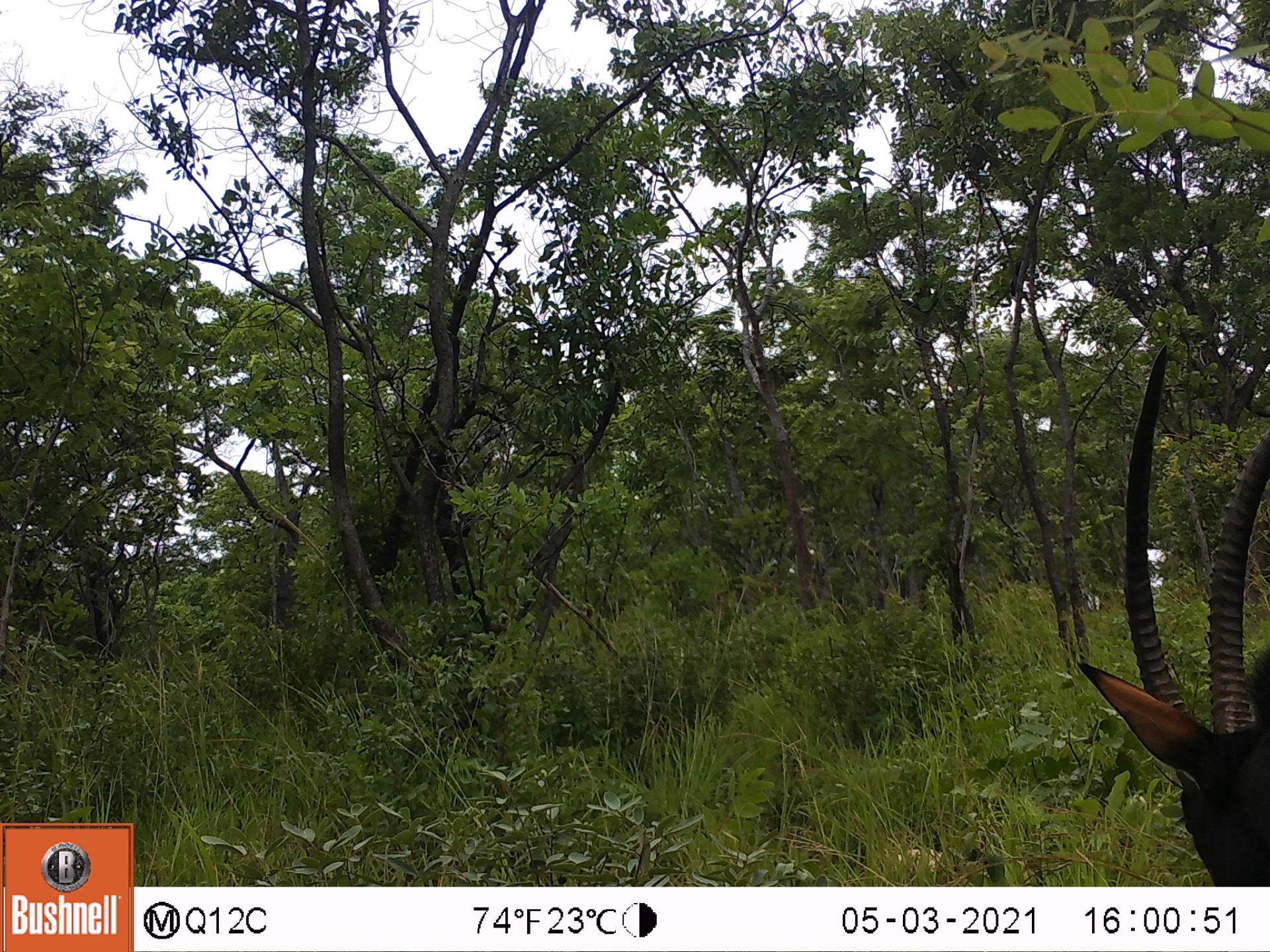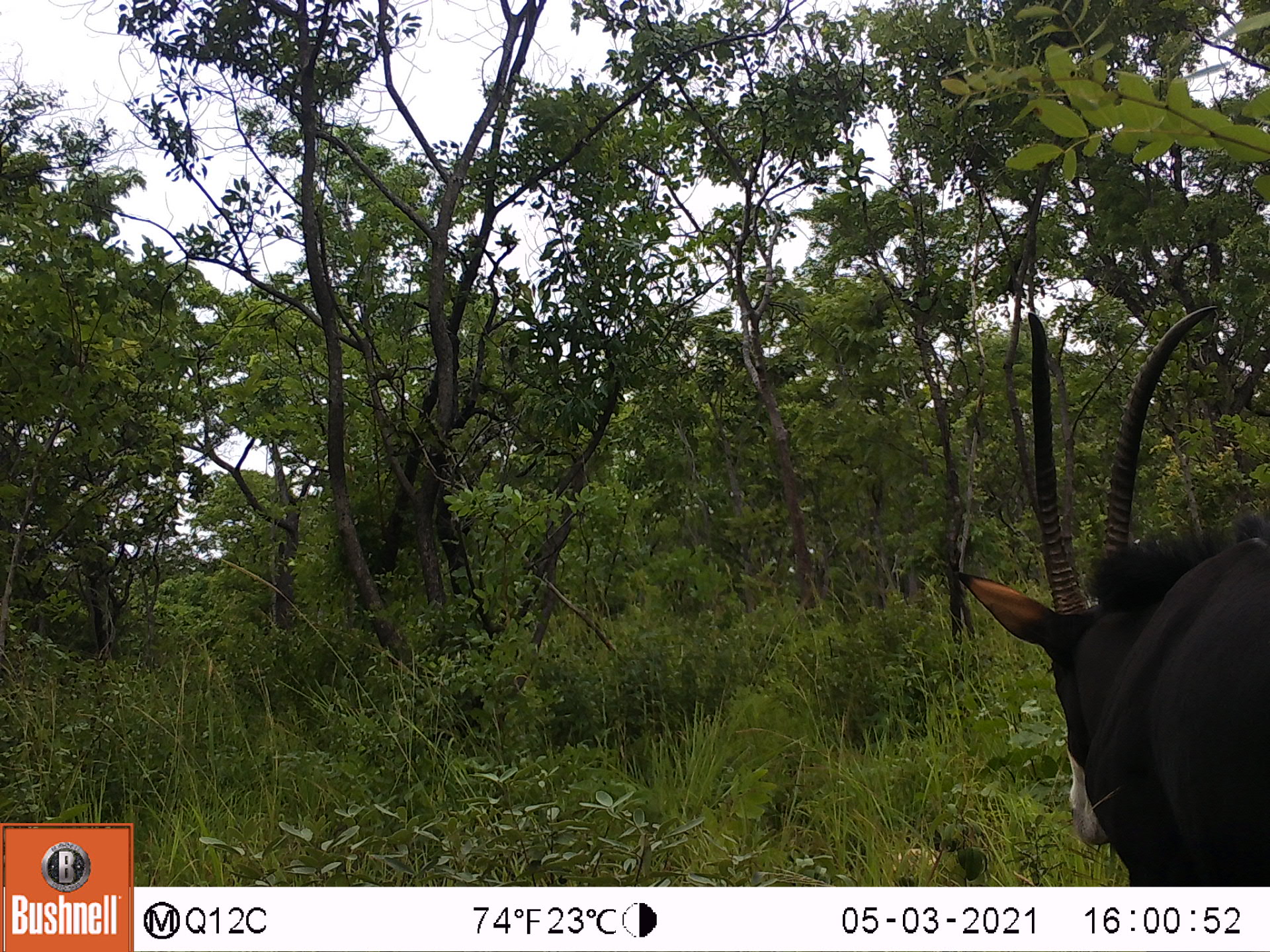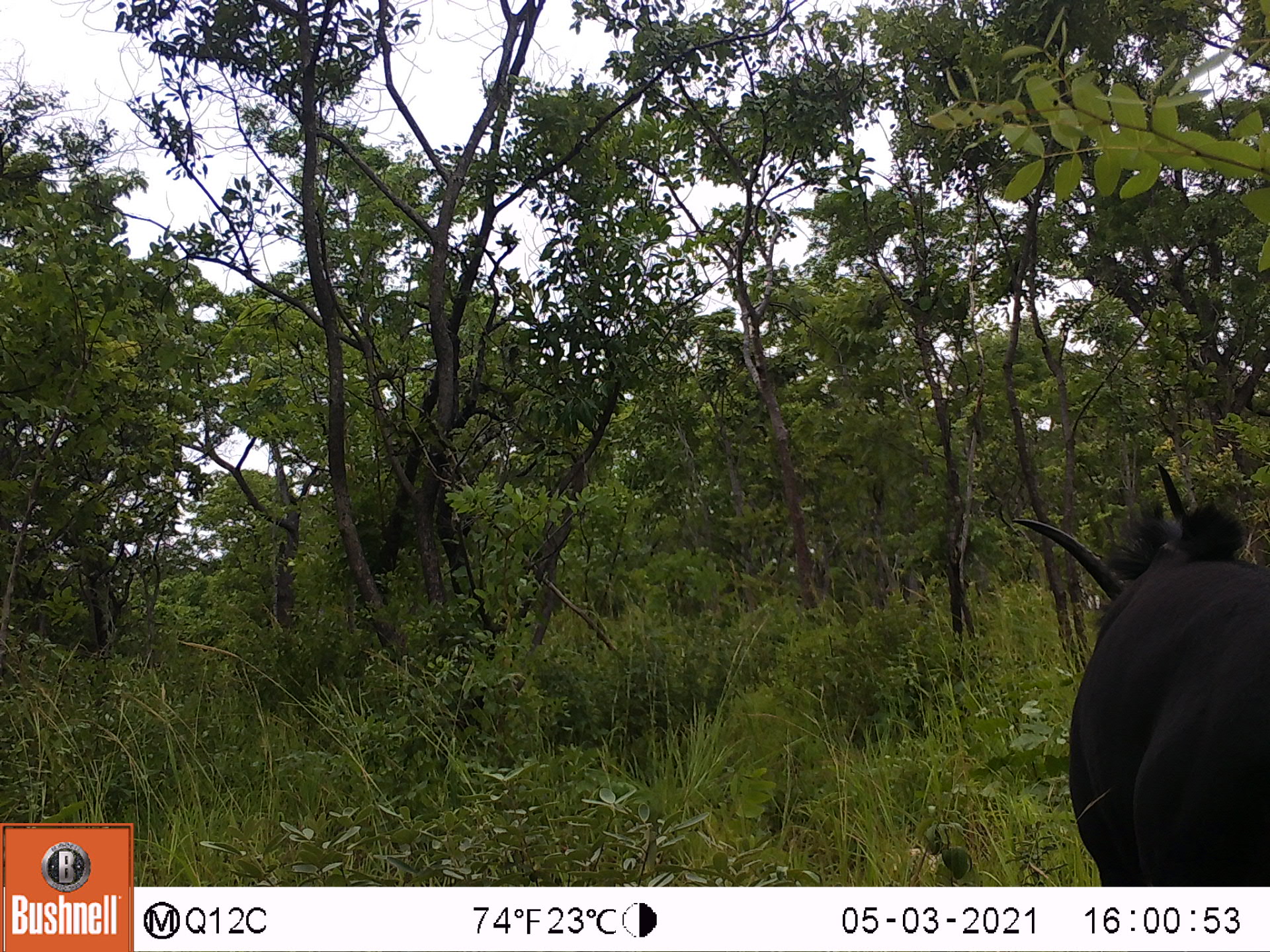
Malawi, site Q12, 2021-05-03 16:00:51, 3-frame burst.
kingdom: Animalia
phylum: Chordata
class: Mammalia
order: Artiodactyla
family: Bovidae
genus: Hippotragus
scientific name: Hippotragus niger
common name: sable antelope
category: sable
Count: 1.